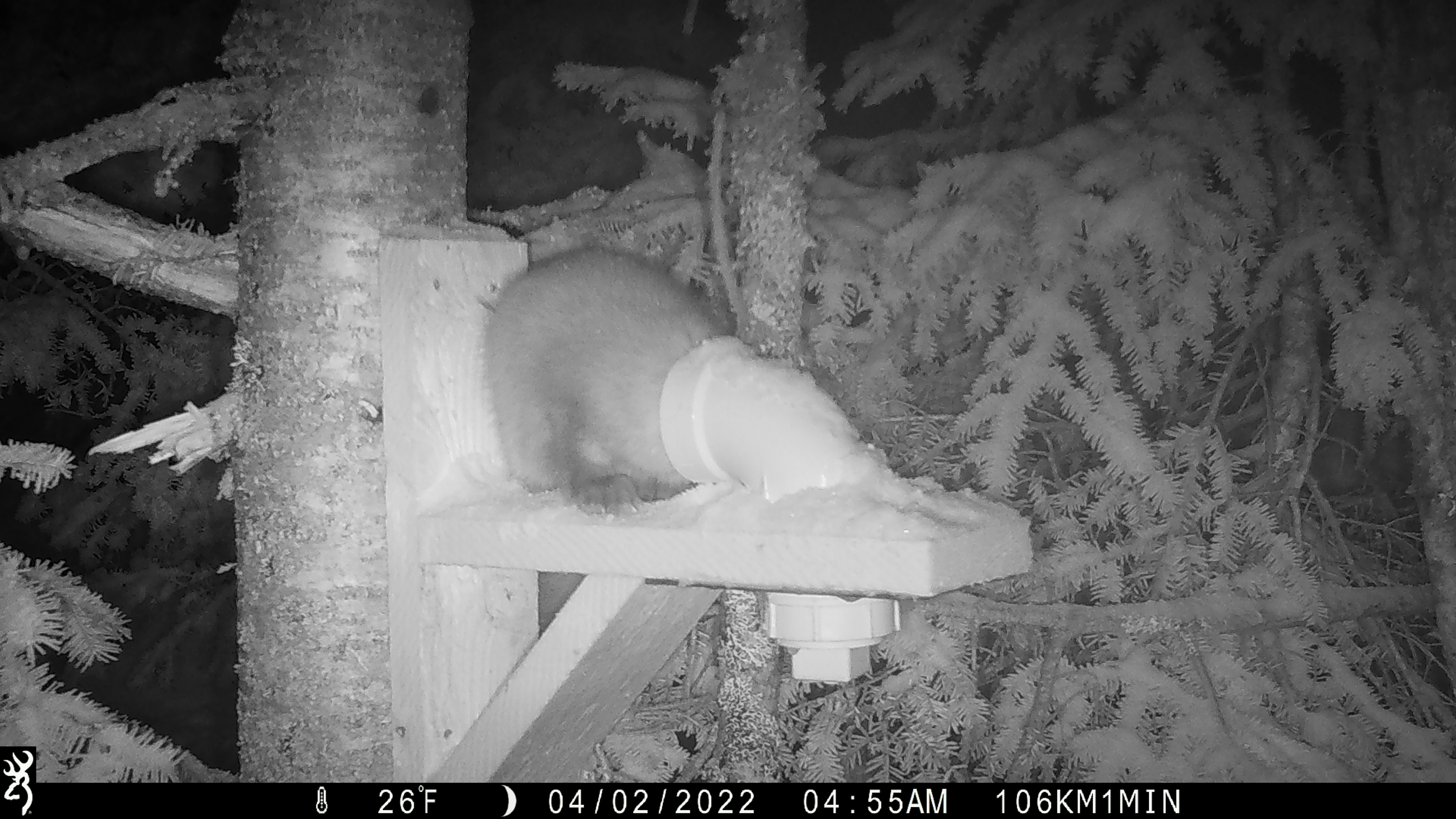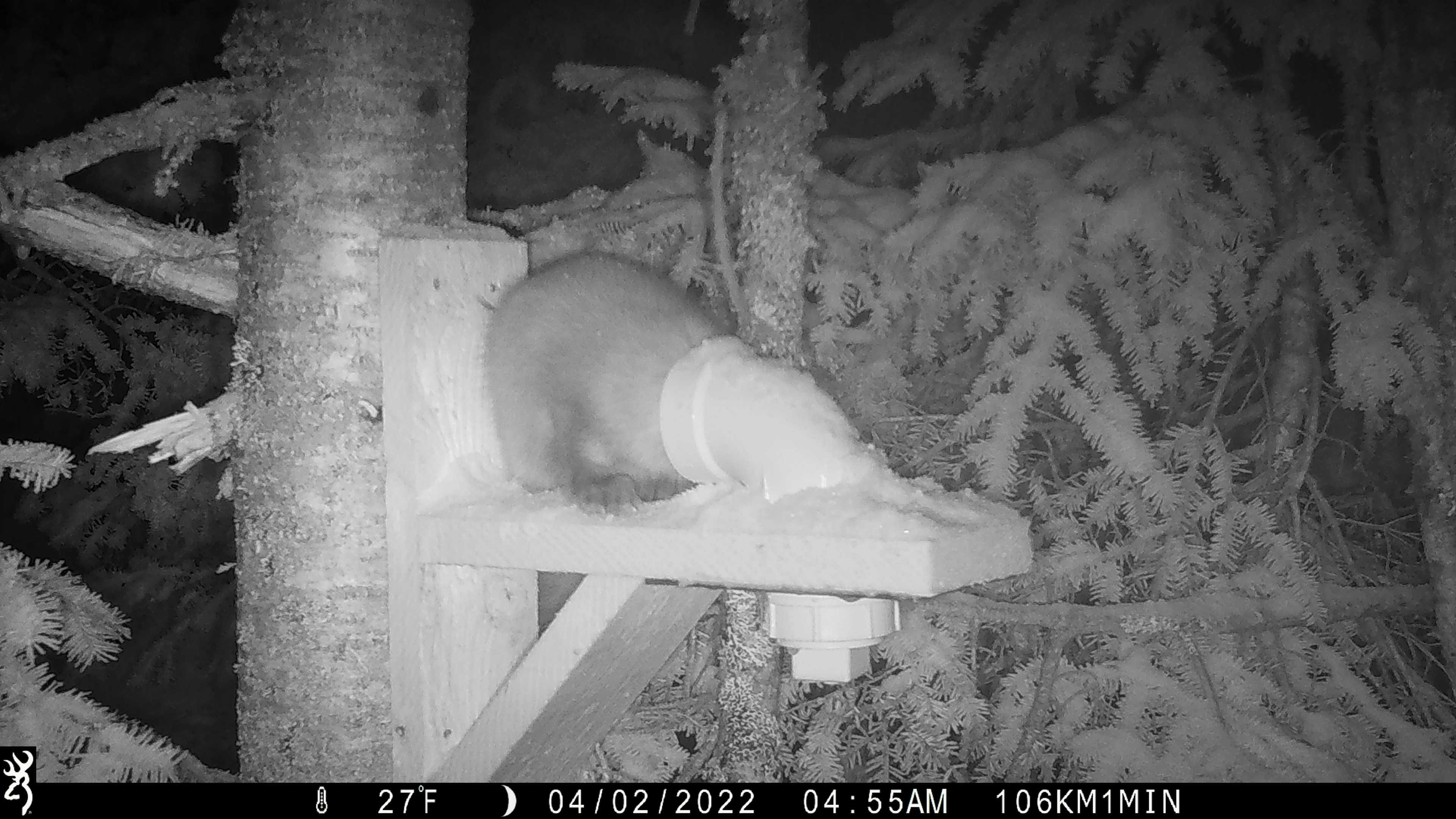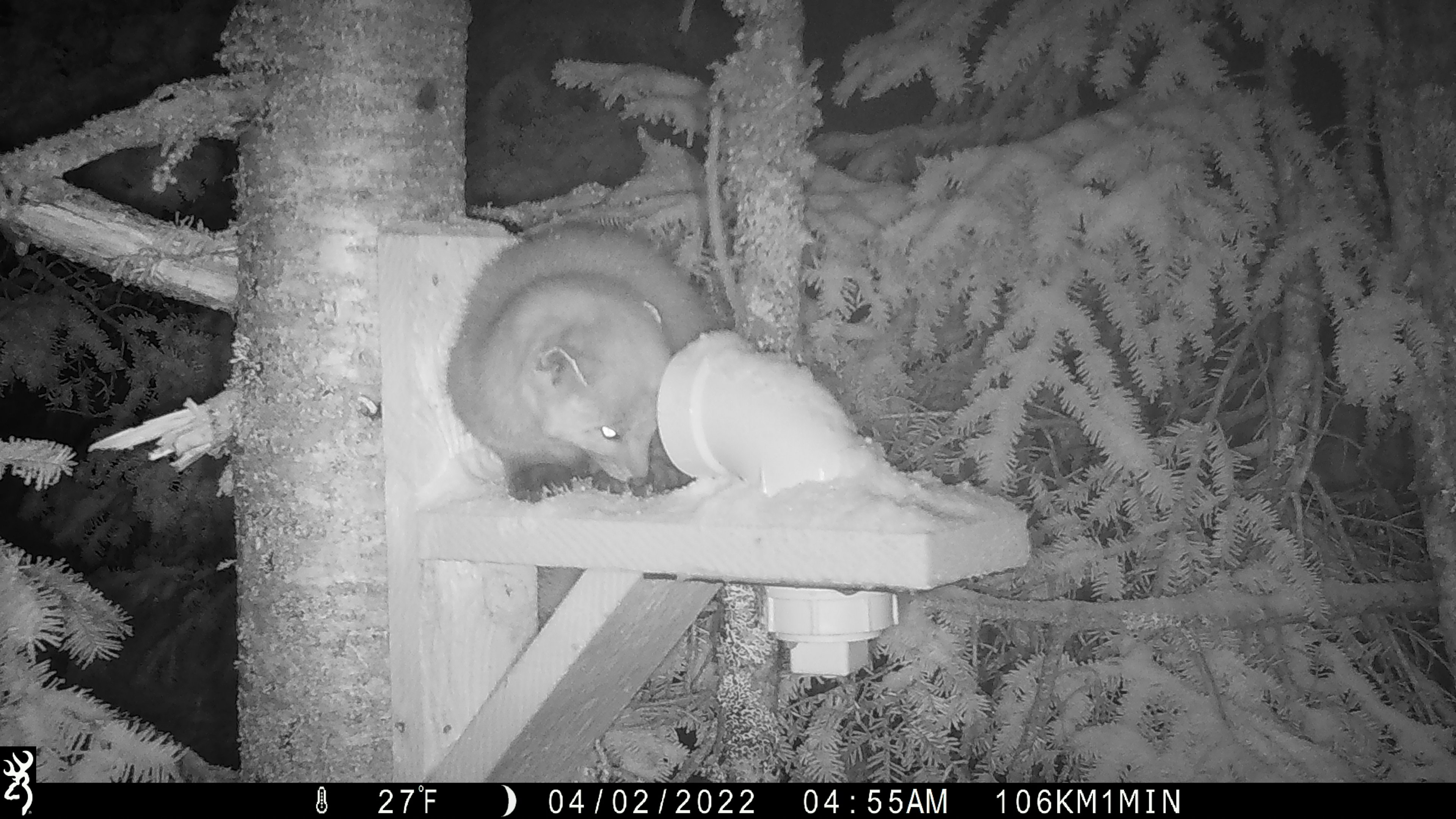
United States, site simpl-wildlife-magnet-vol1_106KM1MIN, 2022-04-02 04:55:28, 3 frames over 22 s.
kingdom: Animalia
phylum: Chordata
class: Mammalia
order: Carnivora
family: Mustelidae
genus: Martes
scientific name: Martes americana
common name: american marten